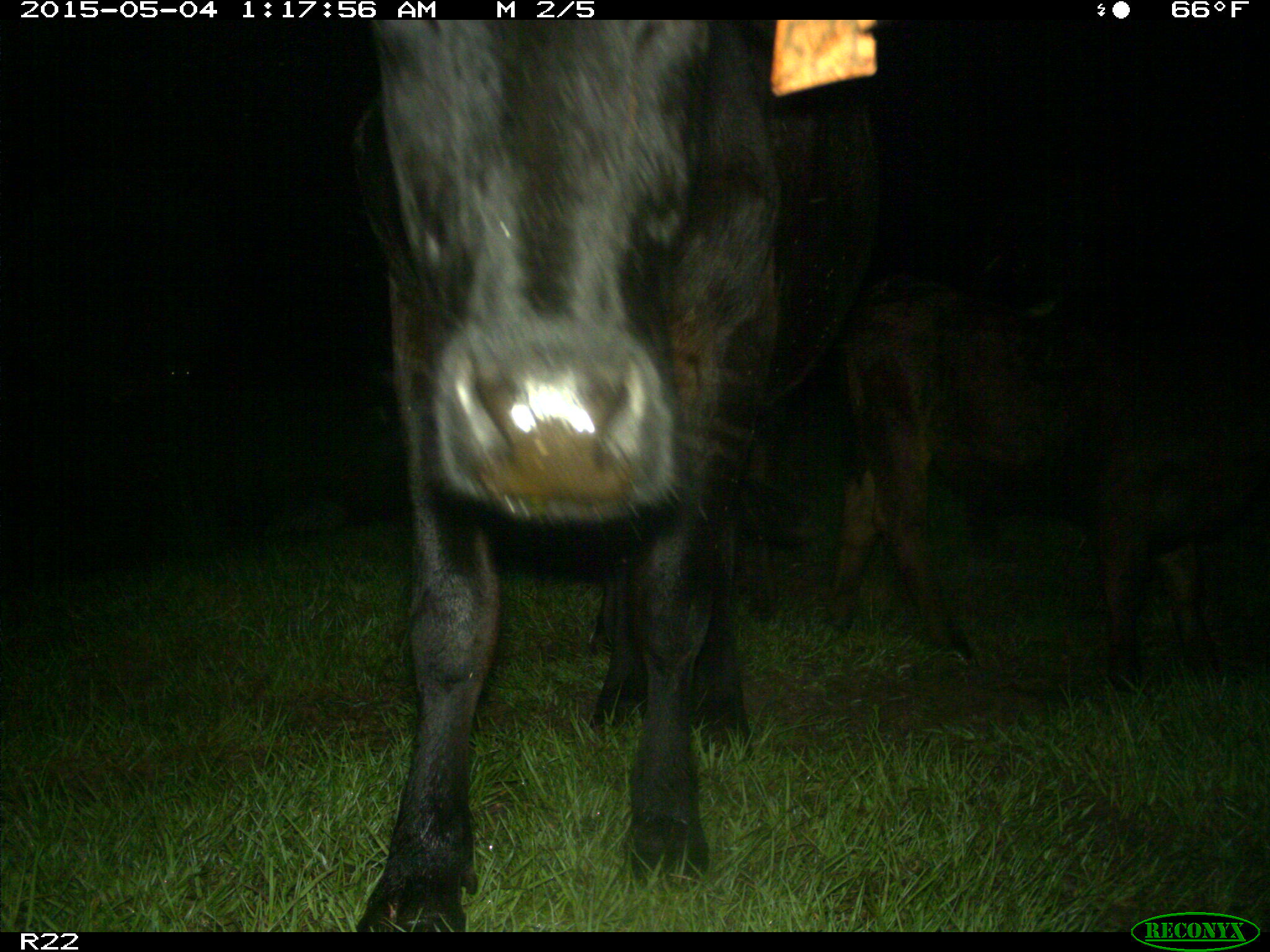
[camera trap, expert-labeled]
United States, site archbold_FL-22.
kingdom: Animalia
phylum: Chordata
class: Mammalia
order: Artiodactyla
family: Bovidae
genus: Bos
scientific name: Bos taurus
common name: domestic cow